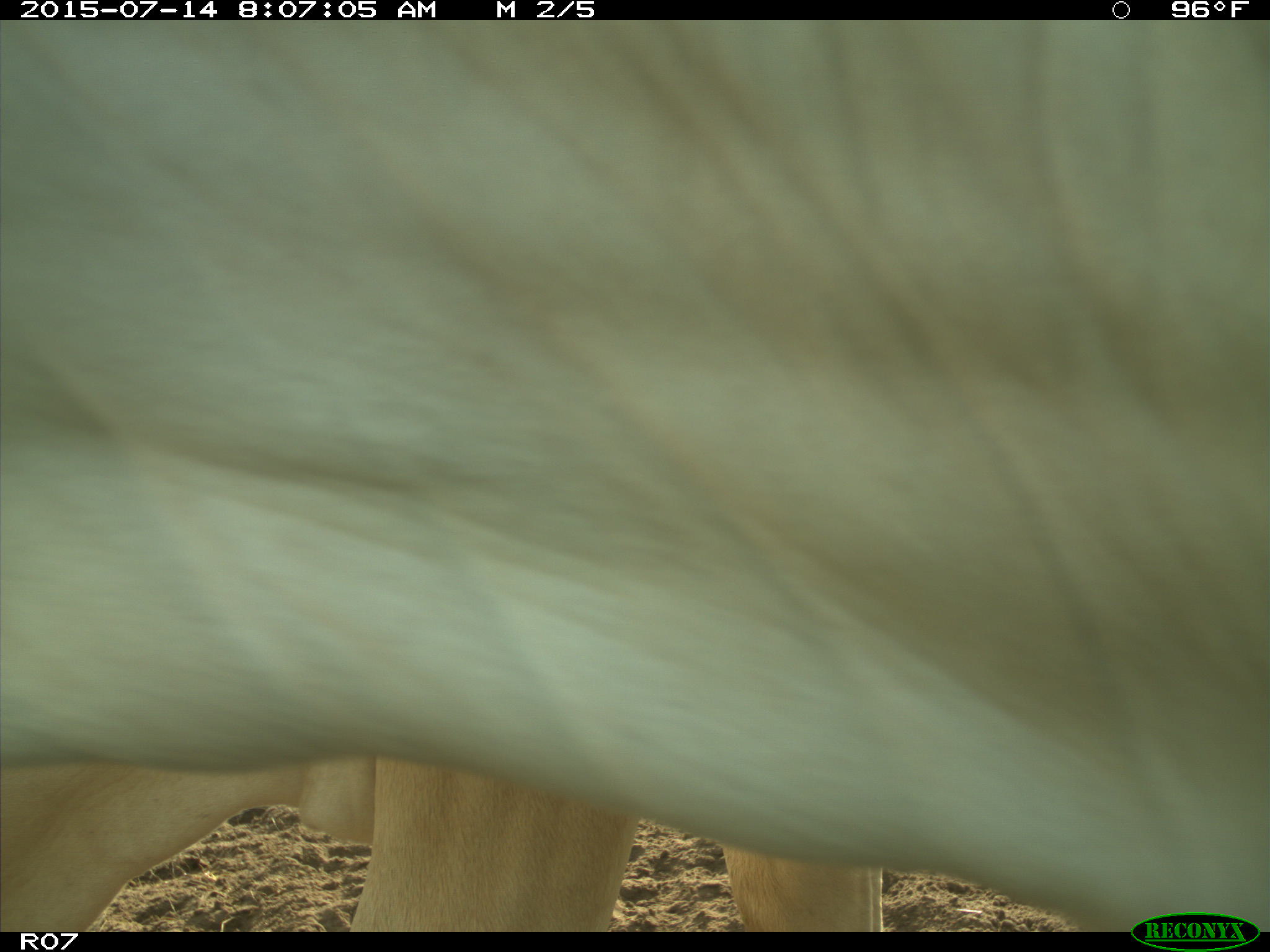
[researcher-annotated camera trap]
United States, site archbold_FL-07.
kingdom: Animalia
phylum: Chordata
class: Mammalia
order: Artiodactyla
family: Bovidae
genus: Bos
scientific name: Bos taurus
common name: domestic cow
Bos taurus (domestic cow).